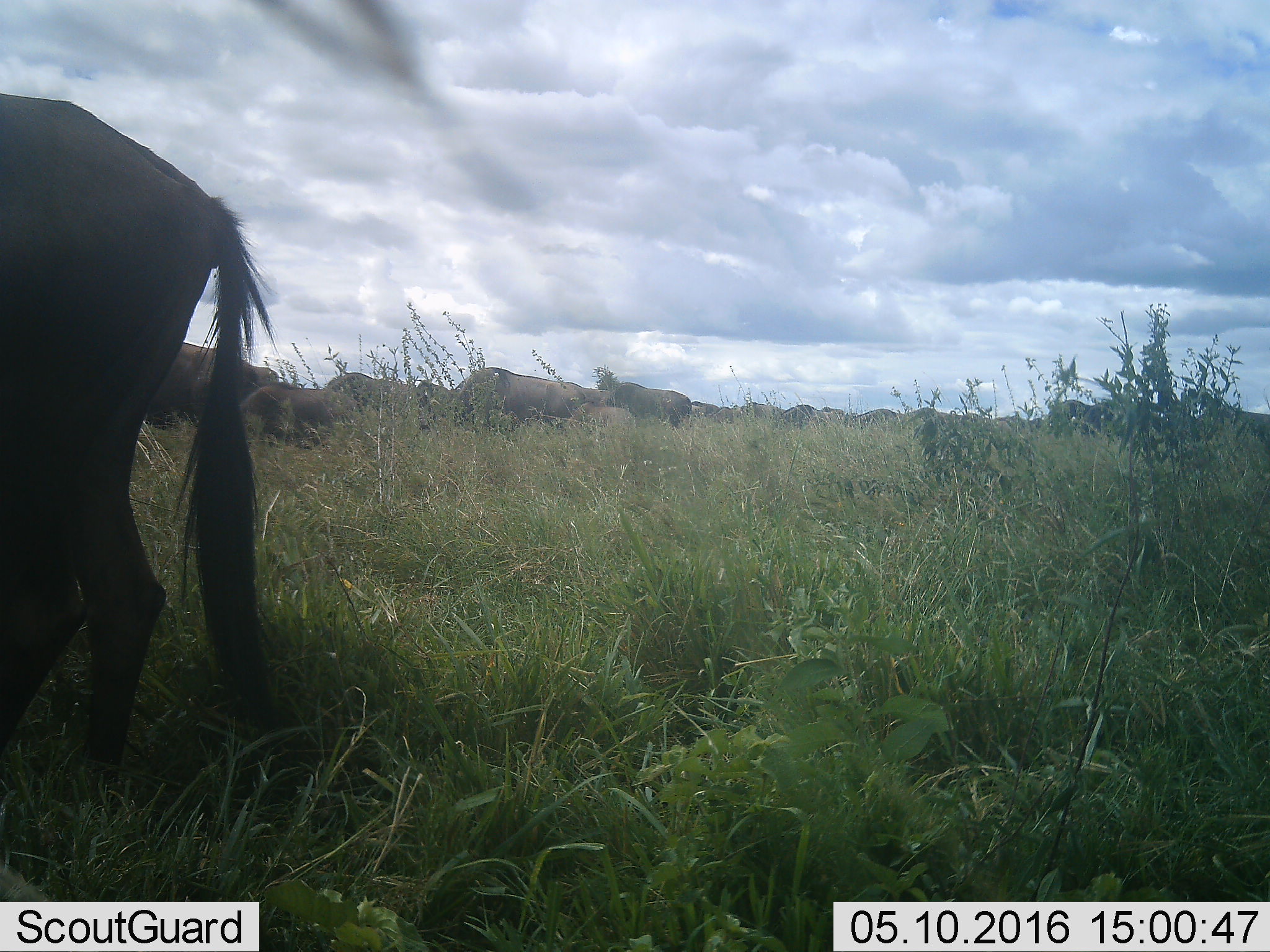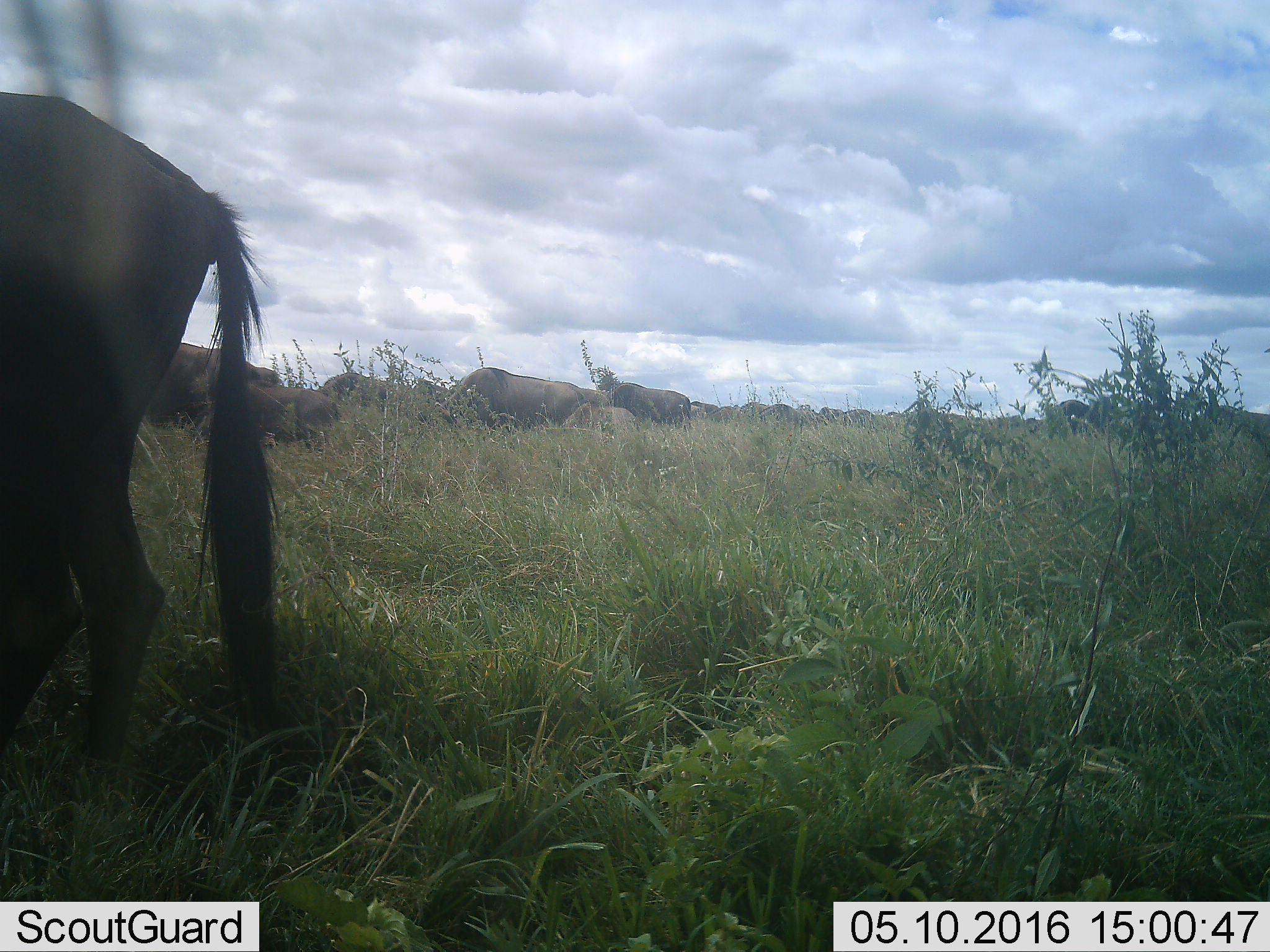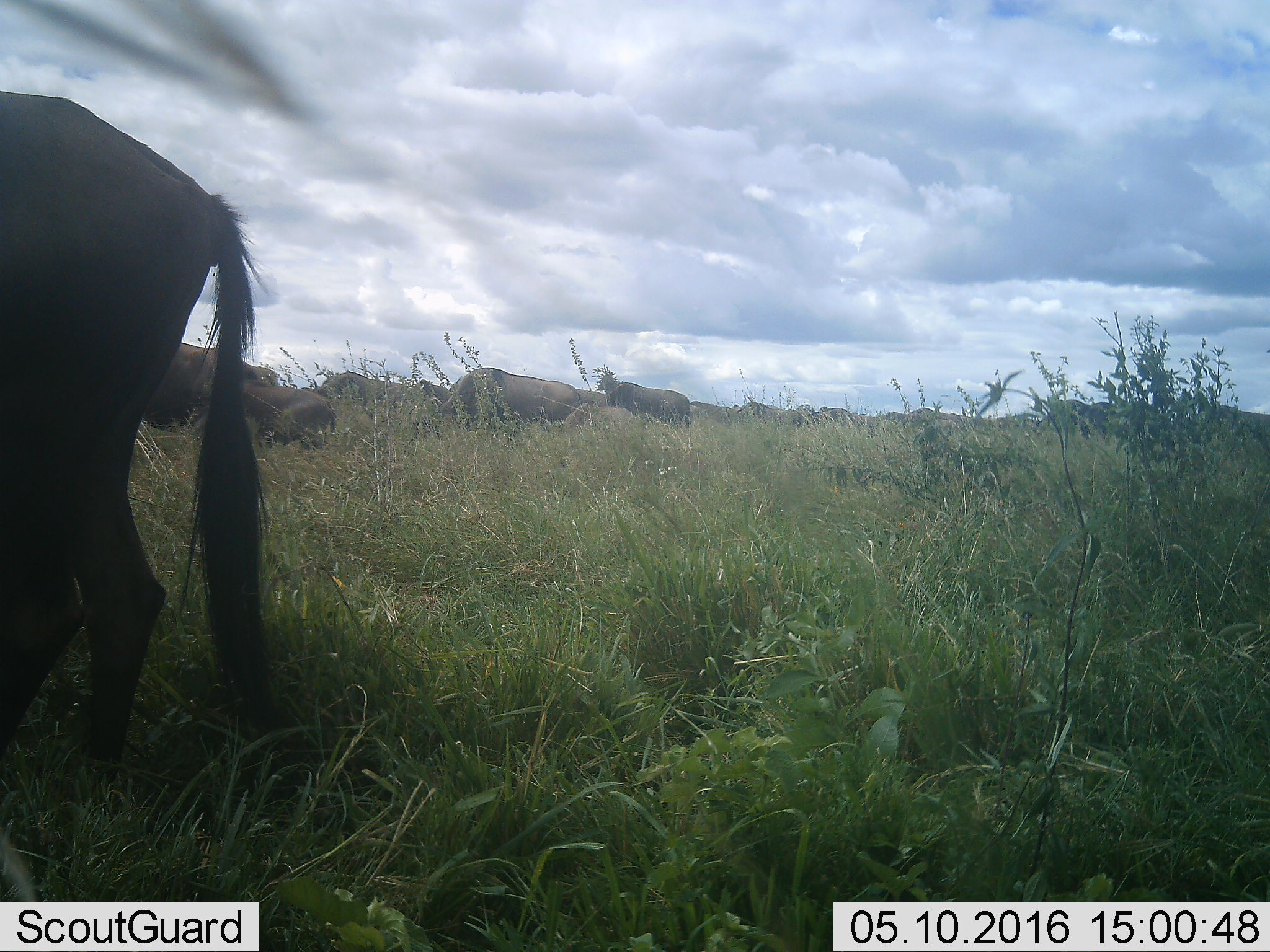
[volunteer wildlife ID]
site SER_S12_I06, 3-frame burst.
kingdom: Animalia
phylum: Chordata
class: Mammalia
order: Artiodactyla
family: Bovidae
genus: Connochaetes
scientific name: Connochaetes taurinus taurinus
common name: blue wildebeest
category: wildebeestblue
Wildebeestblue (blue wildebeest) (Connochaetes taurinus taurinus), count 11-50. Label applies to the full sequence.